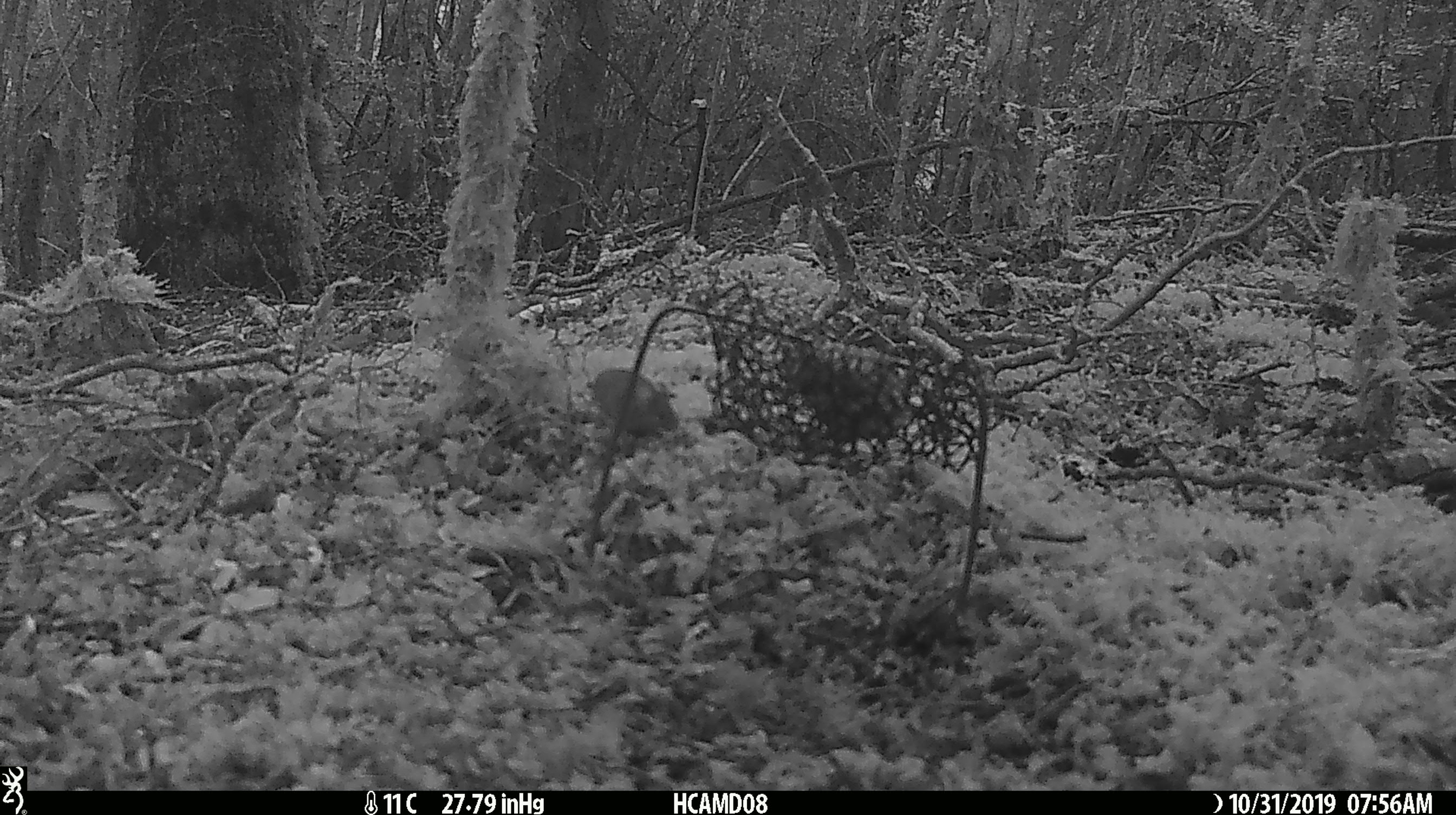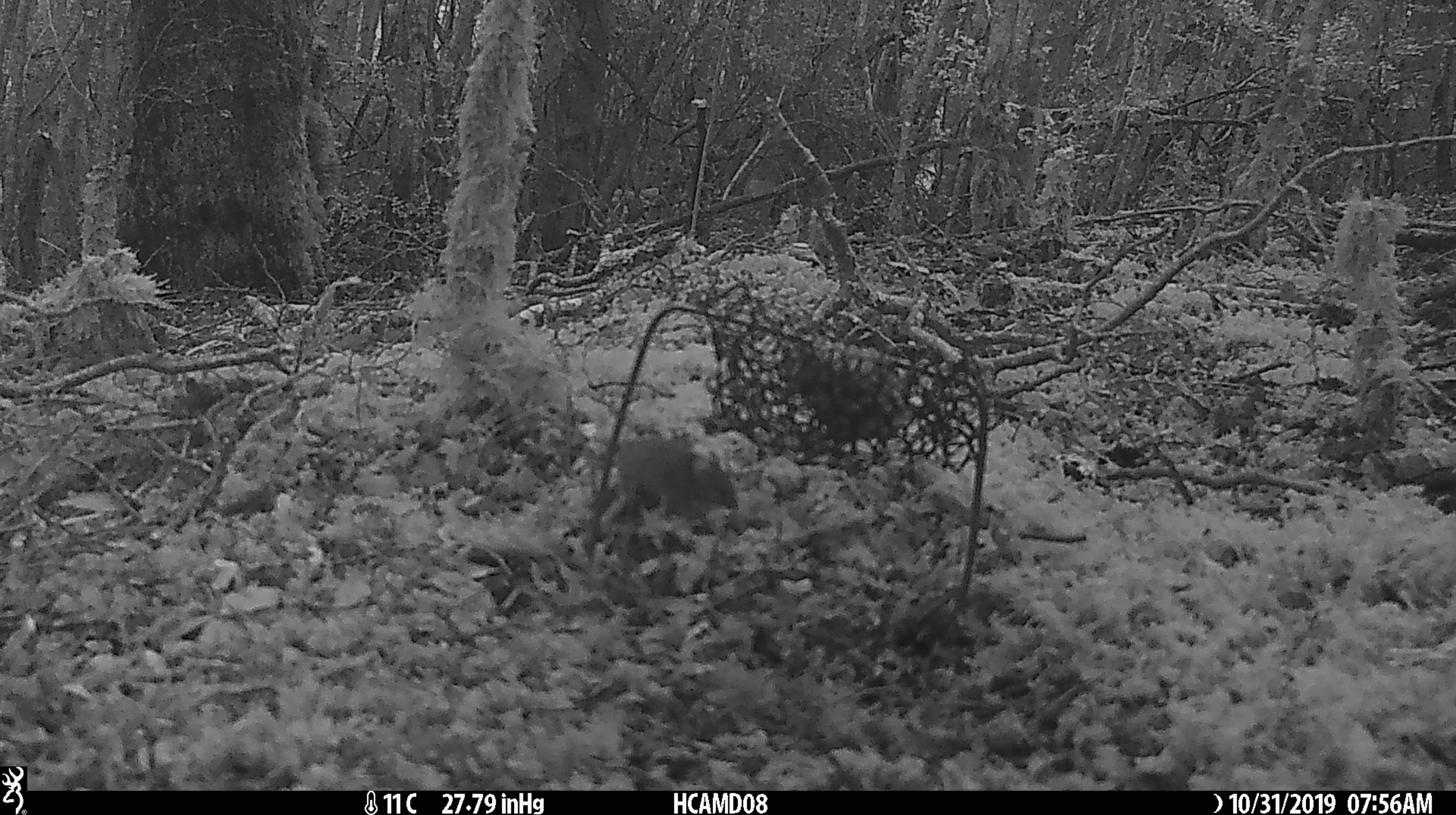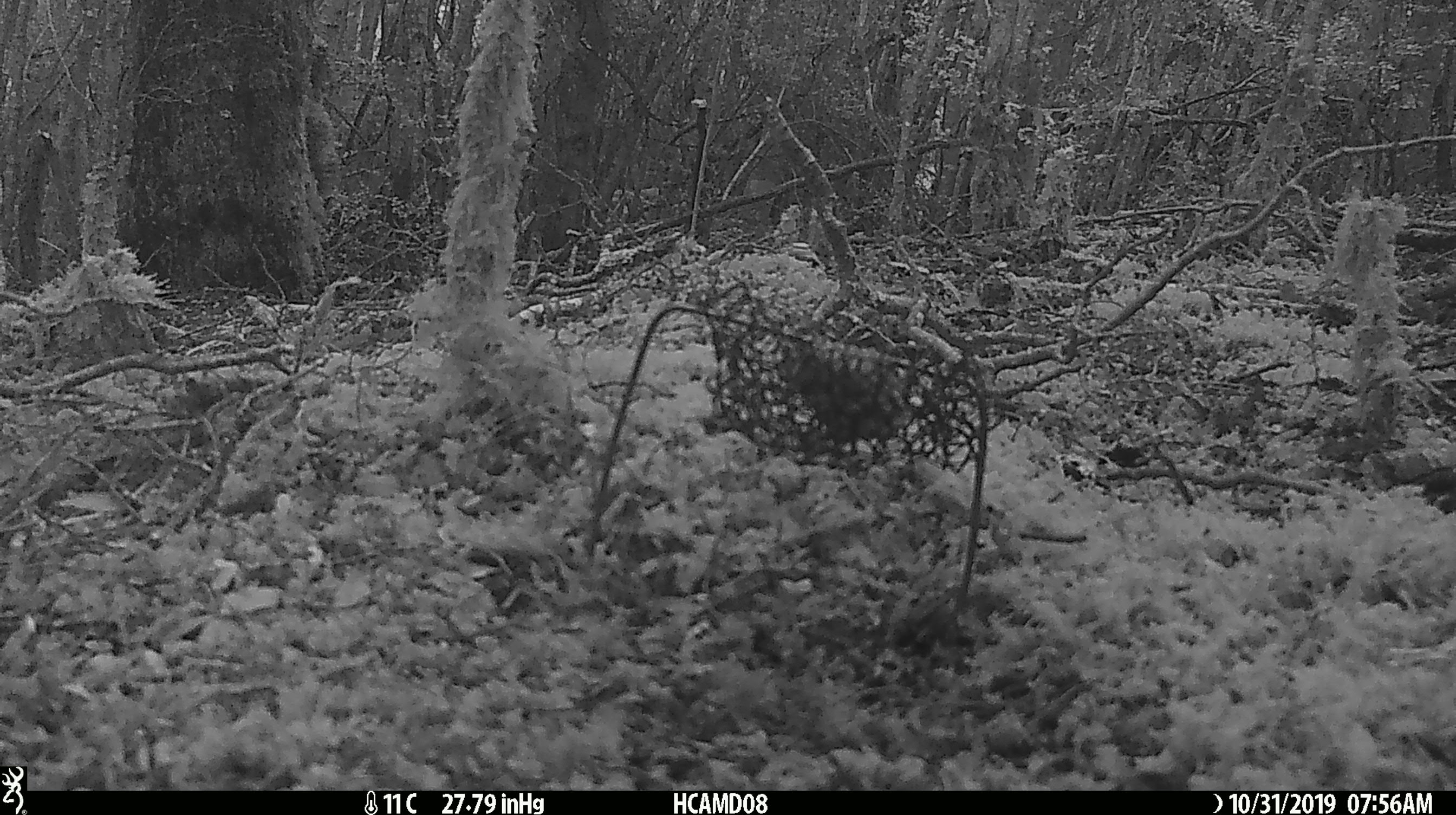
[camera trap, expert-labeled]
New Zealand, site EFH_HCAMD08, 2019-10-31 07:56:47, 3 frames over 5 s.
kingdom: Animalia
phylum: Chordata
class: Mammalia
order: Rodentia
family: Muridae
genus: Mus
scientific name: Mus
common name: mouse